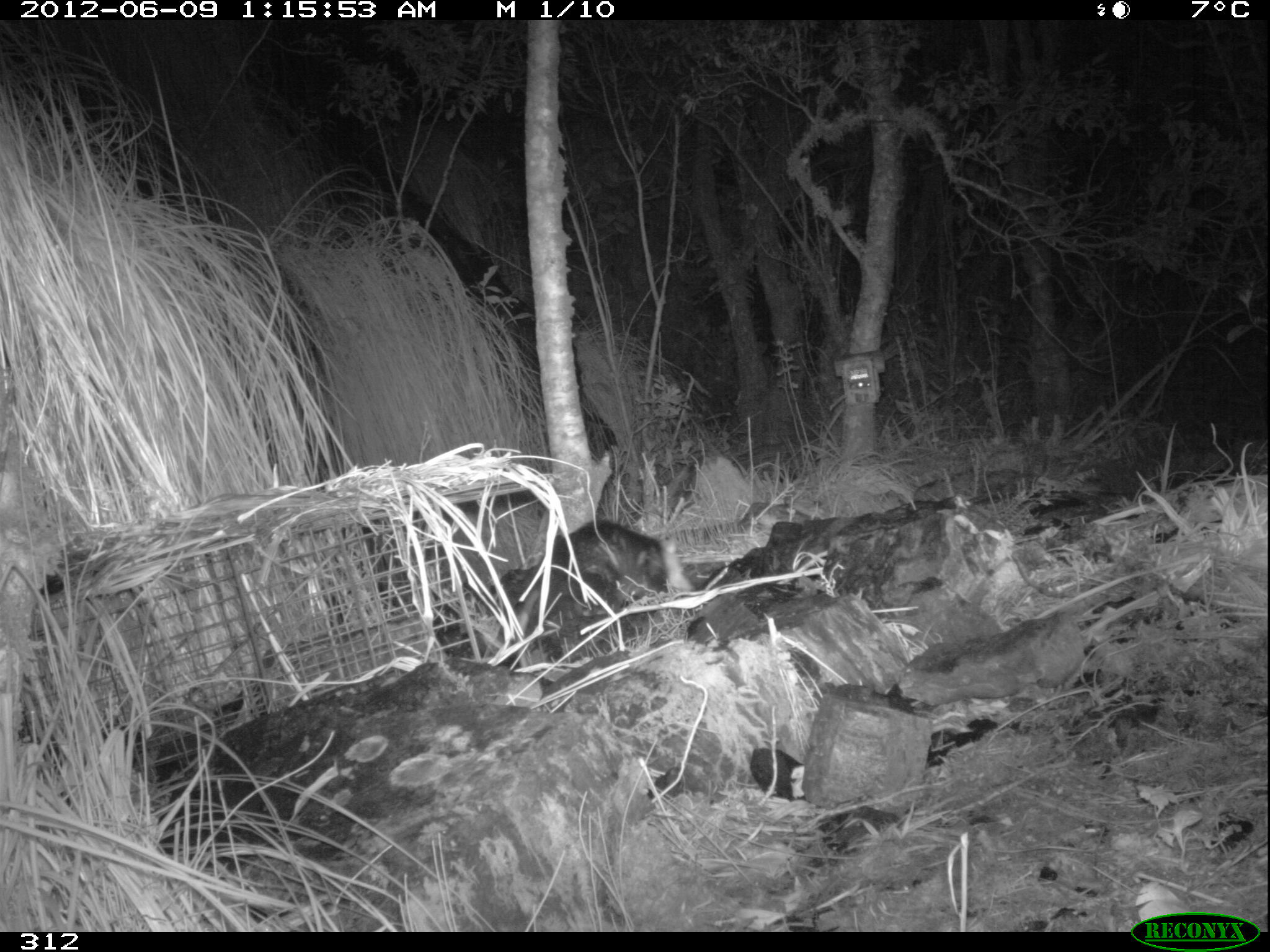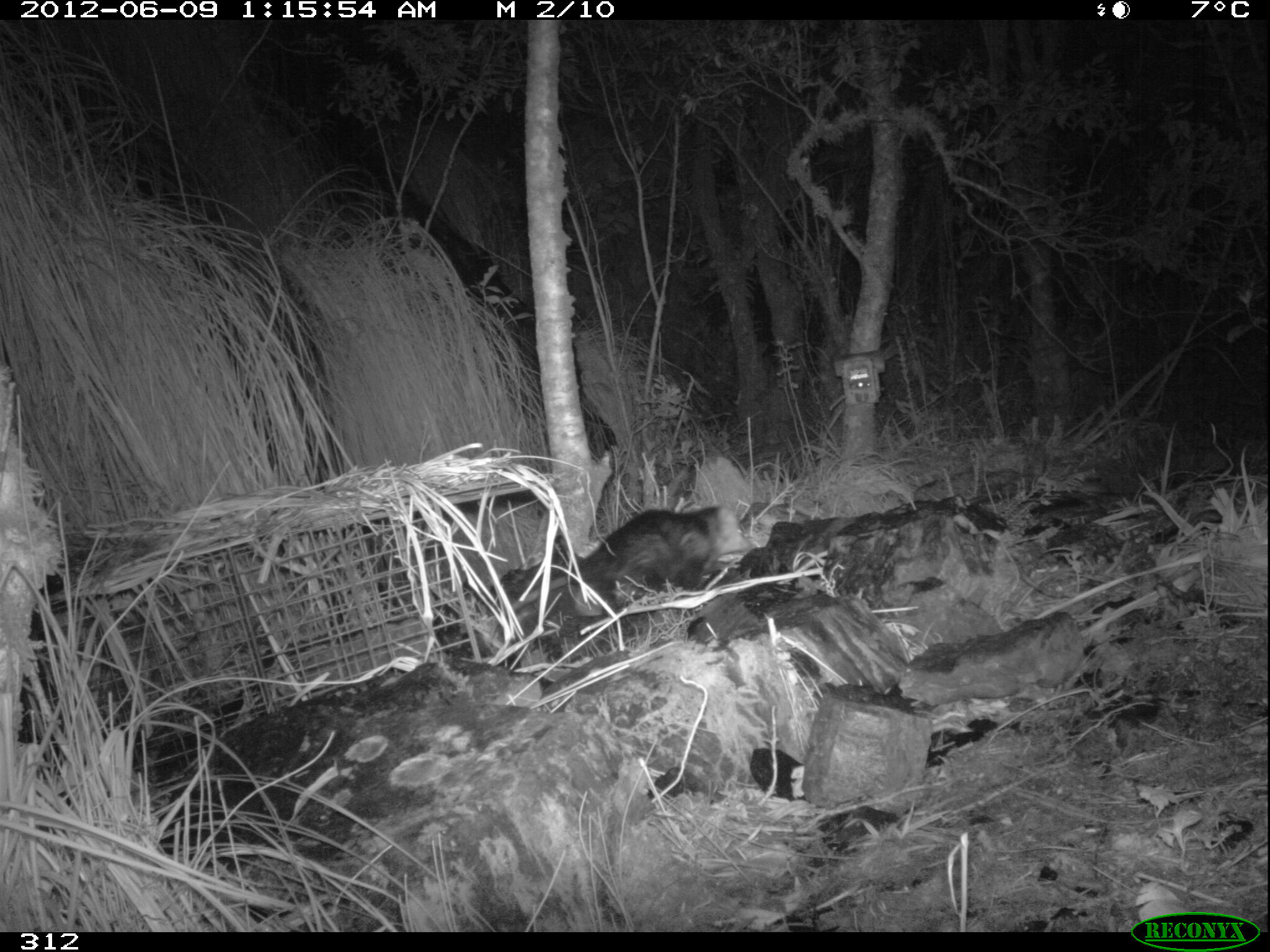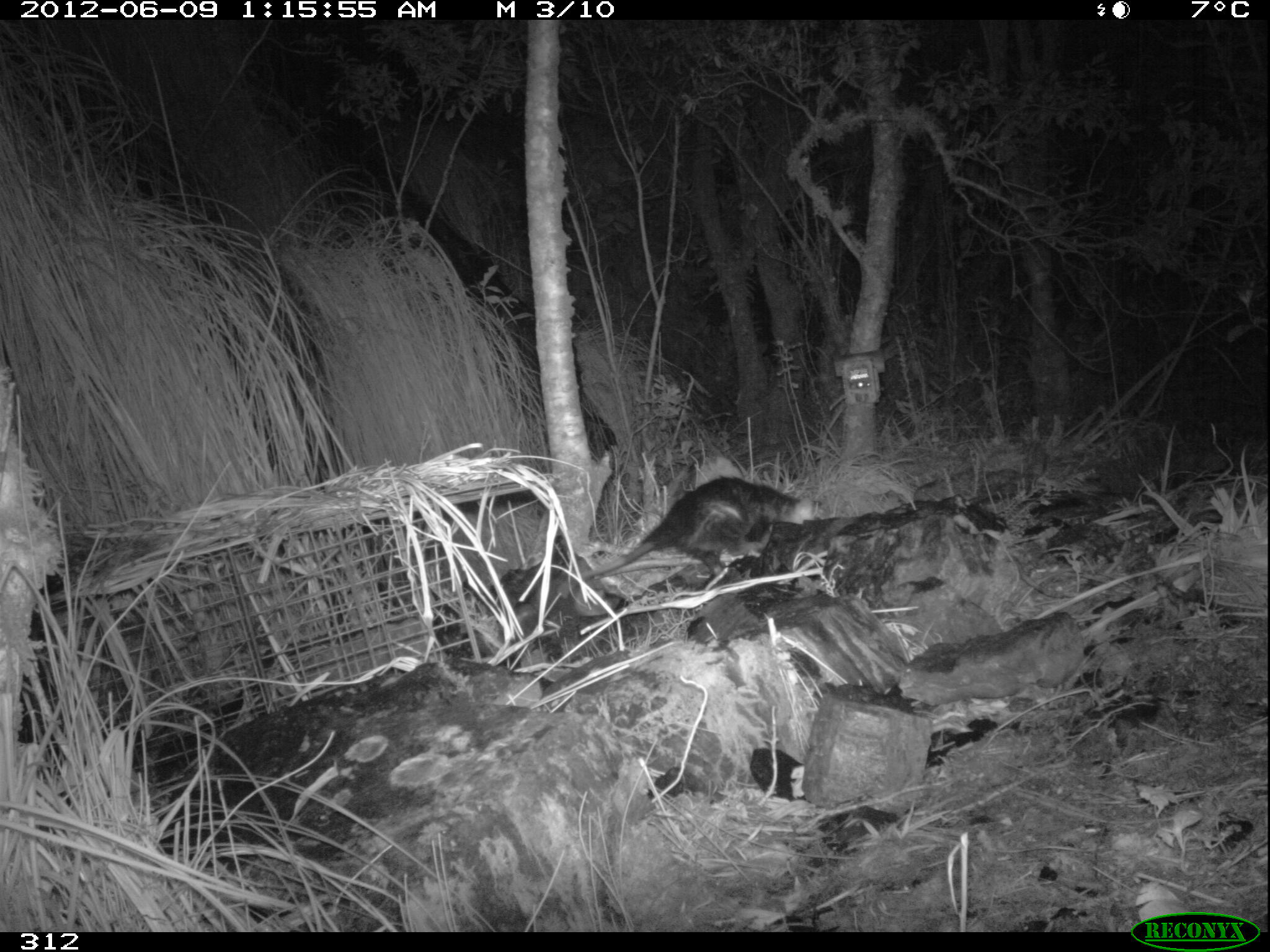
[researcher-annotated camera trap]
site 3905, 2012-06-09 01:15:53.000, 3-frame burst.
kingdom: Animalia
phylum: Chordata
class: Mammalia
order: Didelphimorphia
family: Didelphidae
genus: Didelphis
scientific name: Didelphis pernigra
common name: andean white-eared opossum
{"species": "Didelphis pernigra (andean white-eared opossum)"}